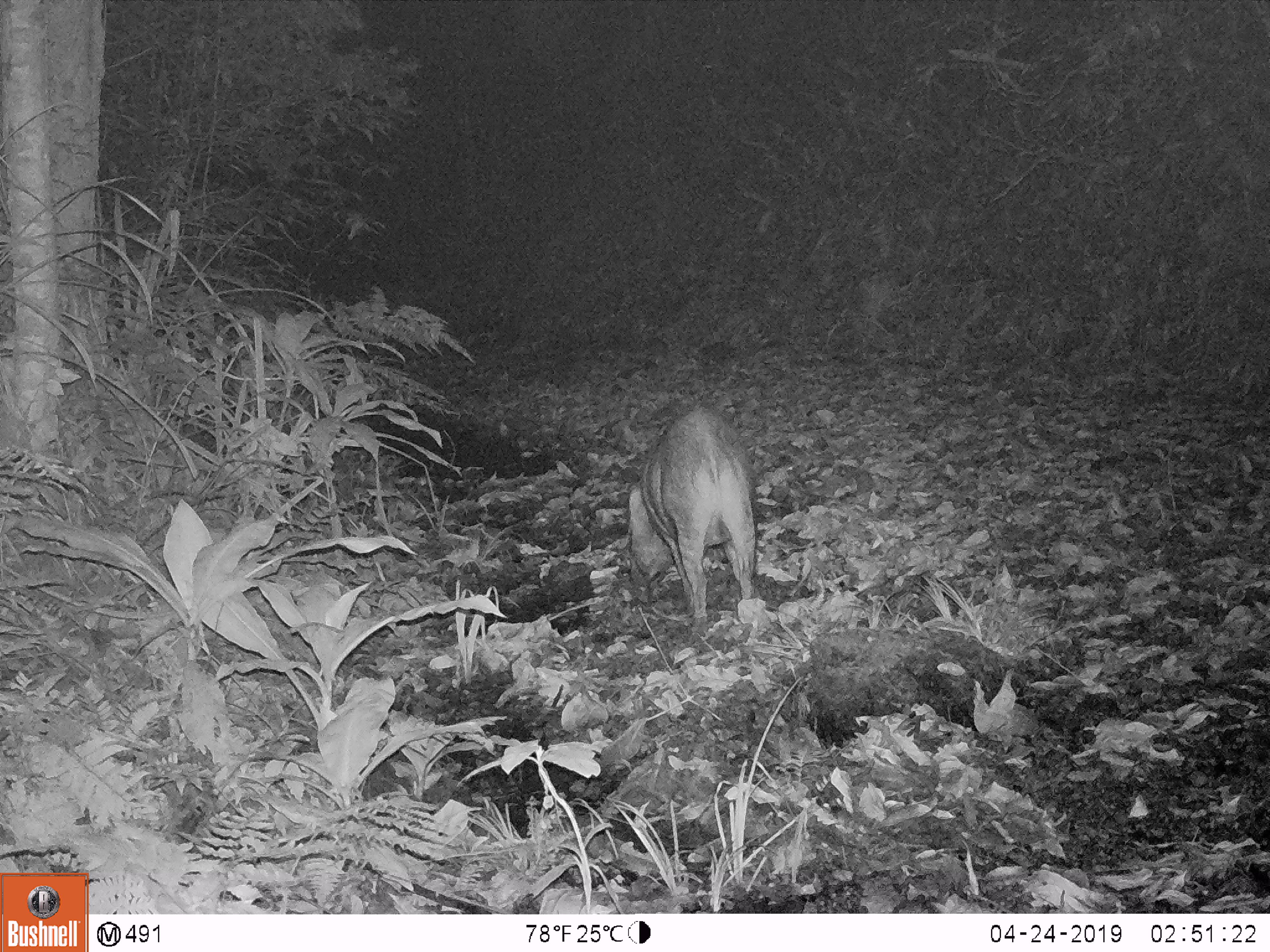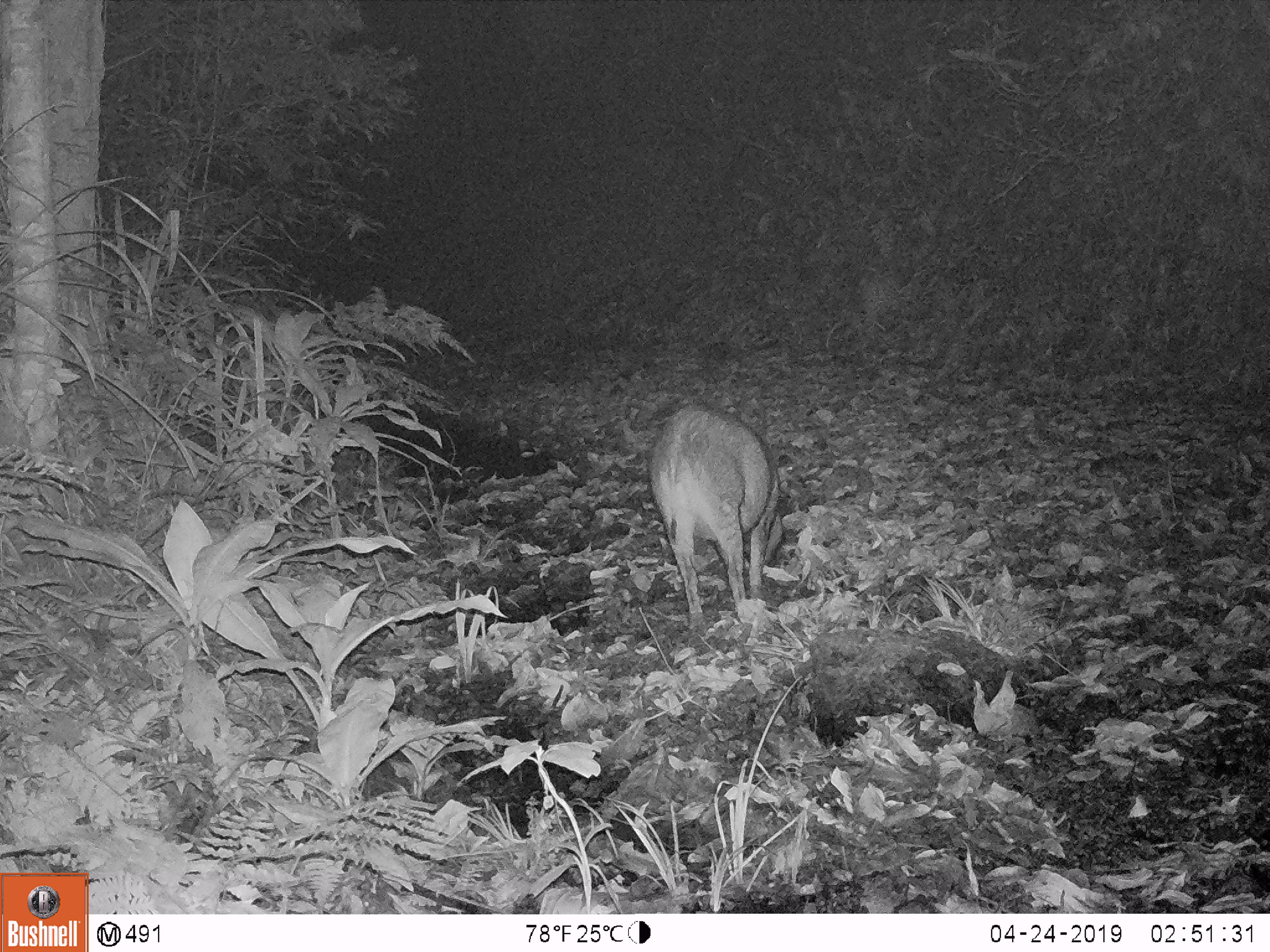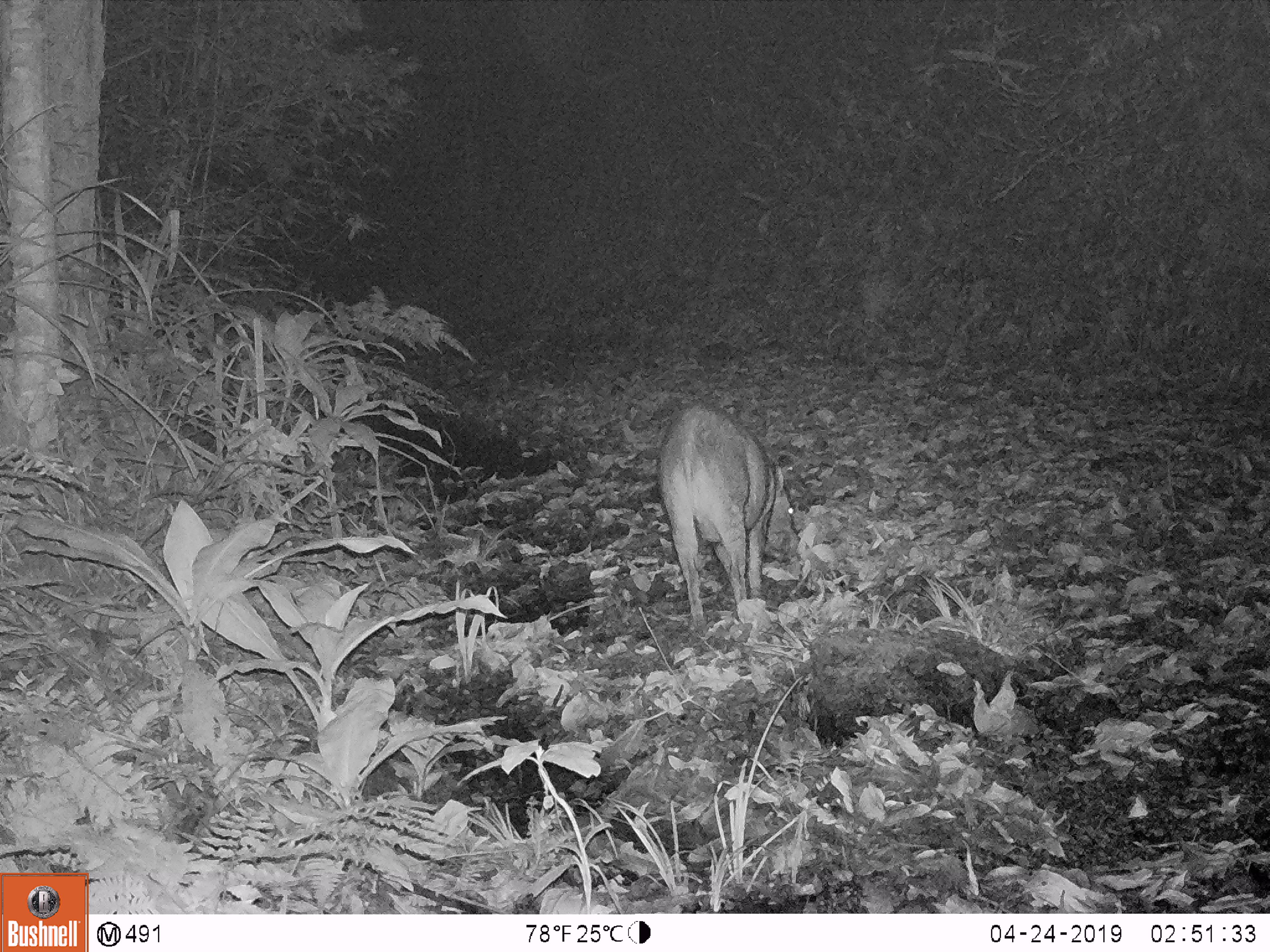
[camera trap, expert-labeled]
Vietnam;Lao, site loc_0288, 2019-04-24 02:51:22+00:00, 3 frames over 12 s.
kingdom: Animalia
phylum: Chordata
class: Mammalia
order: Artiodactyla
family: Suidae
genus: Sus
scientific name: Sus scrofa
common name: eurasian wild pig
Eurasian wild pig (Sus scrofa). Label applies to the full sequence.